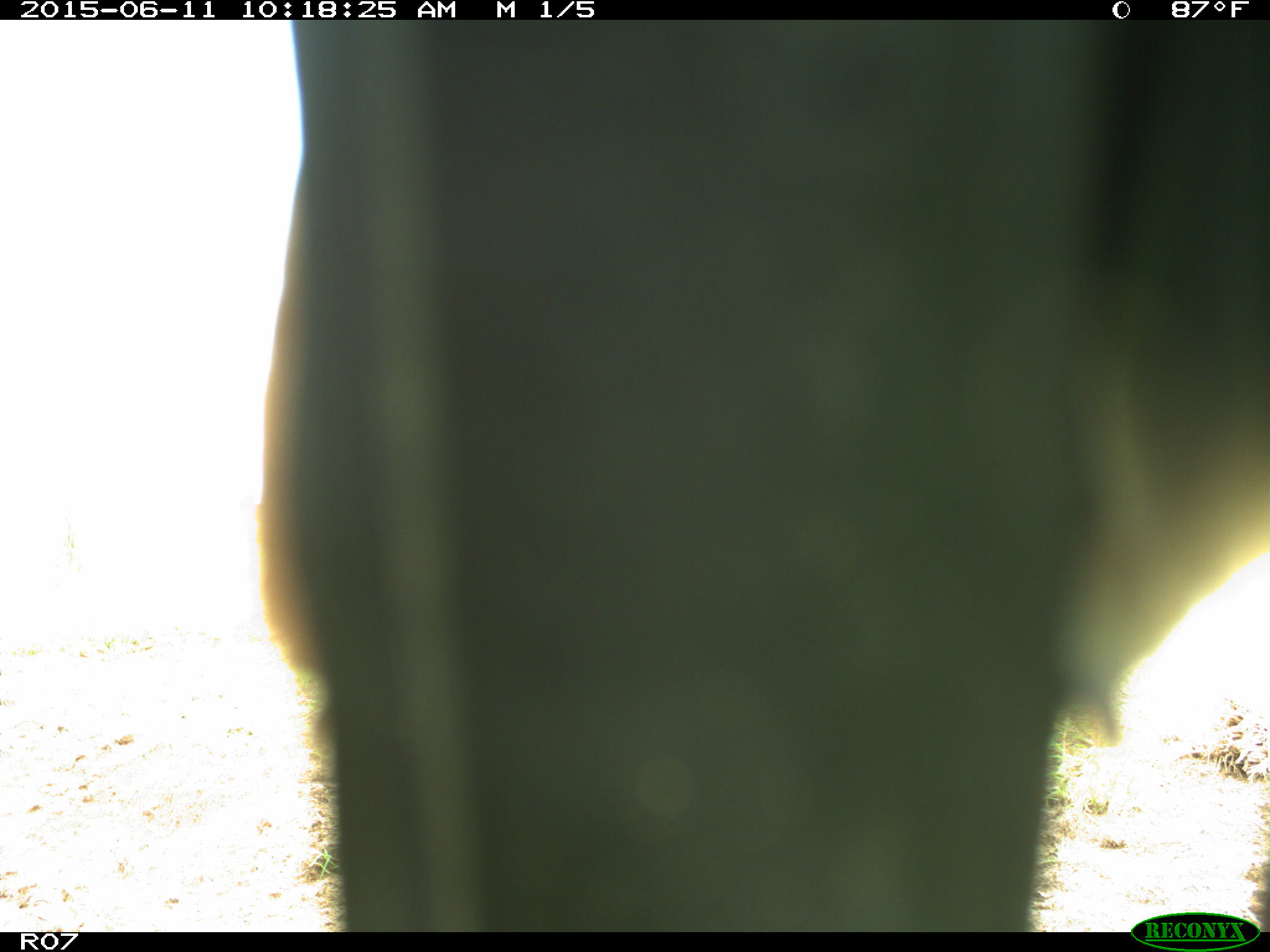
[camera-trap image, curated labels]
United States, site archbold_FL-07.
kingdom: Animalia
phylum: Chordata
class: Mammalia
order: Artiodactyla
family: Bovidae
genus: Bos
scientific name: Bos taurus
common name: domestic cow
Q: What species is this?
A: Bos taurus (domestic cow).